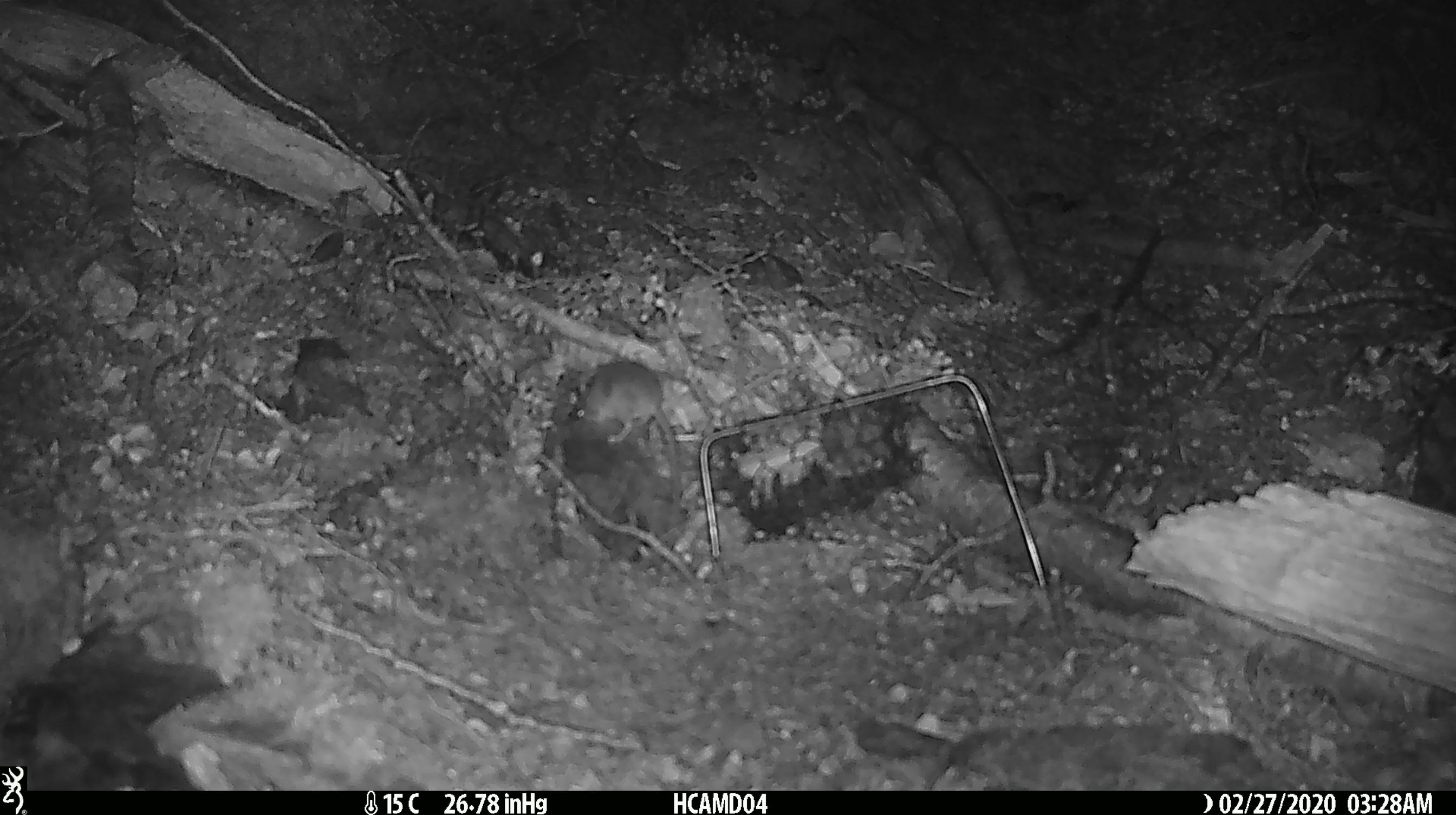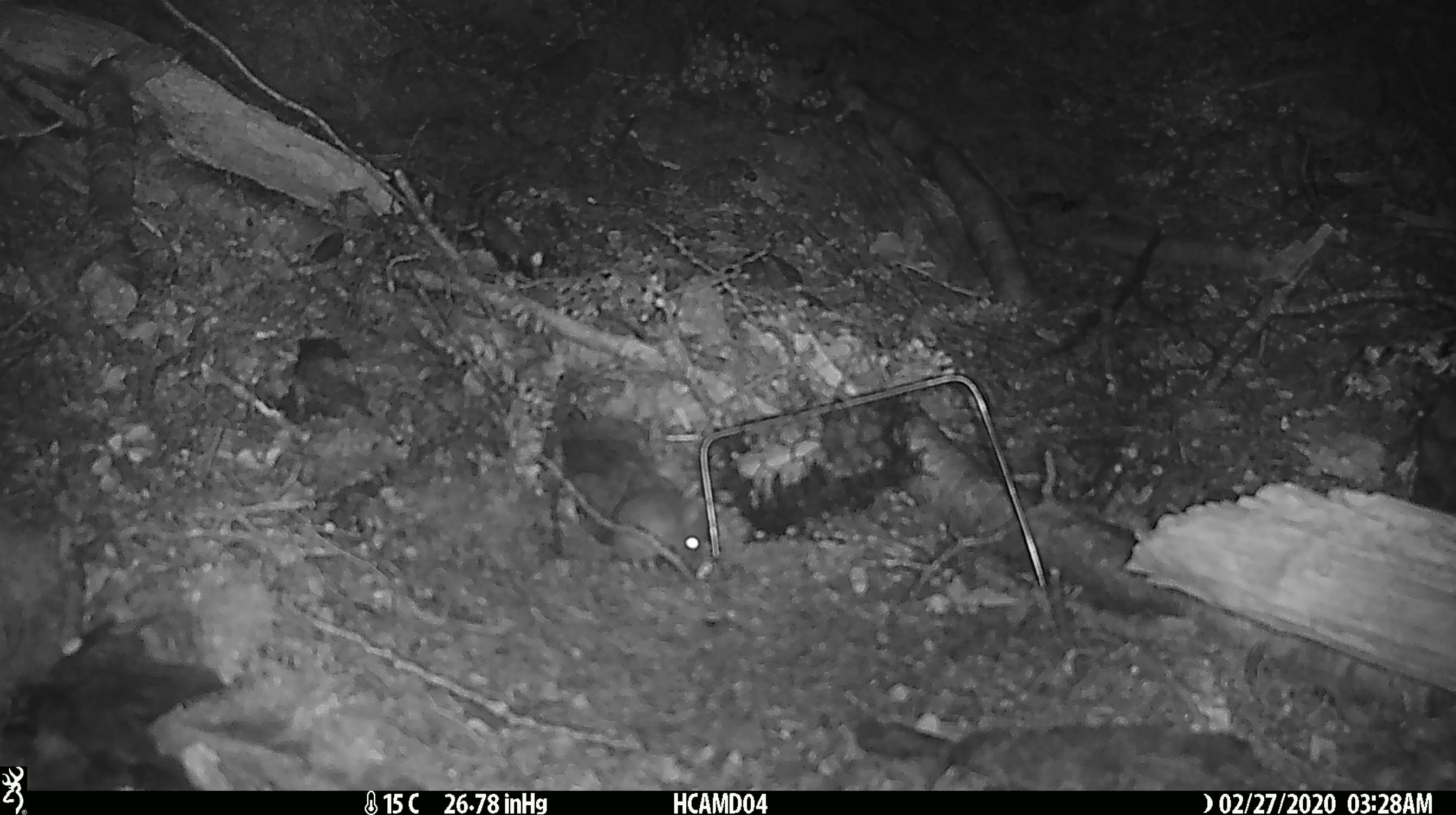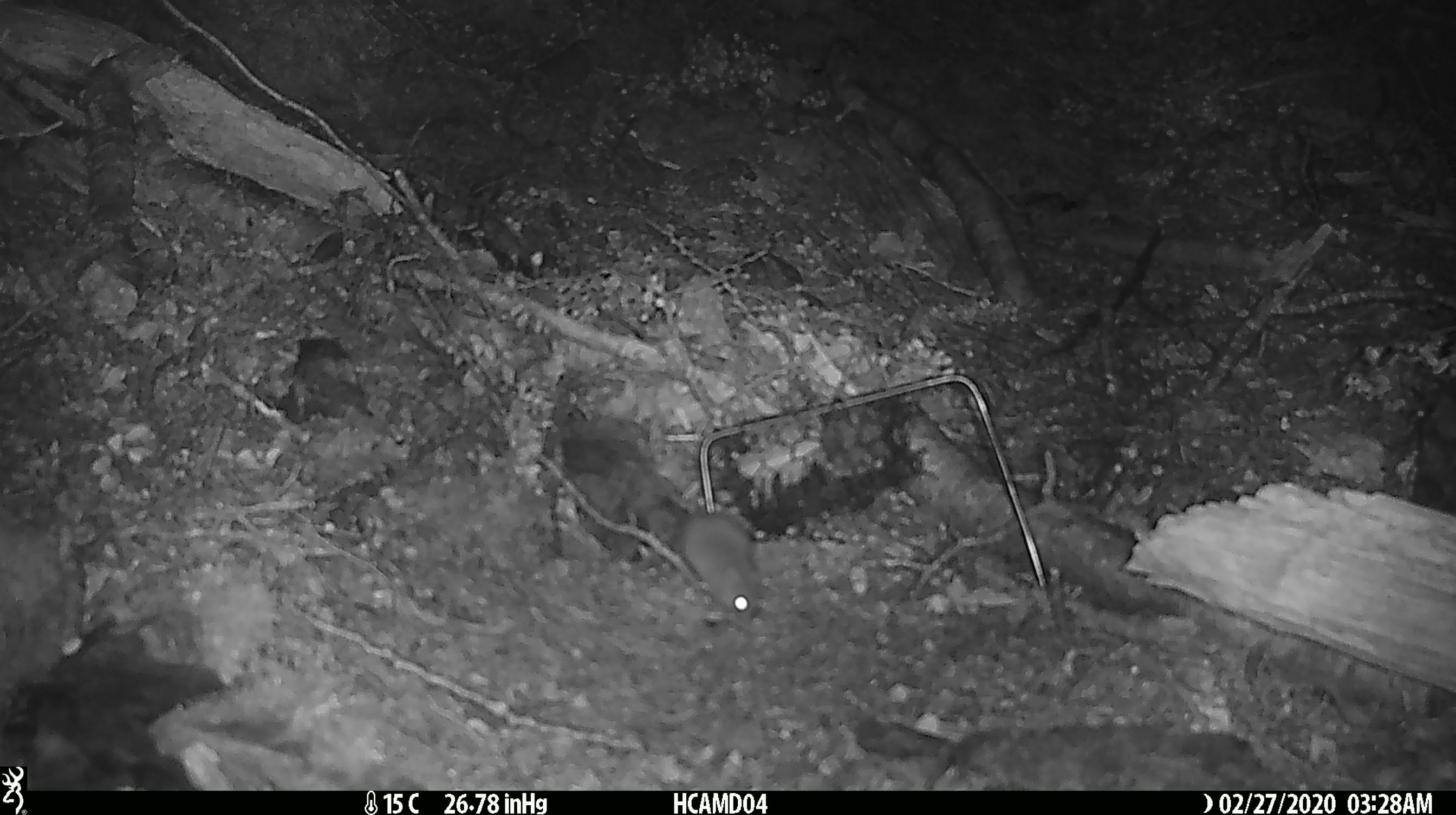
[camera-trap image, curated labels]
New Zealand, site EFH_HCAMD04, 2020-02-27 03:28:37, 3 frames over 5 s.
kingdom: Animalia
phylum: Chordata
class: Mammalia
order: Rodentia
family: Muridae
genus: Mus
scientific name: Mus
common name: mouse